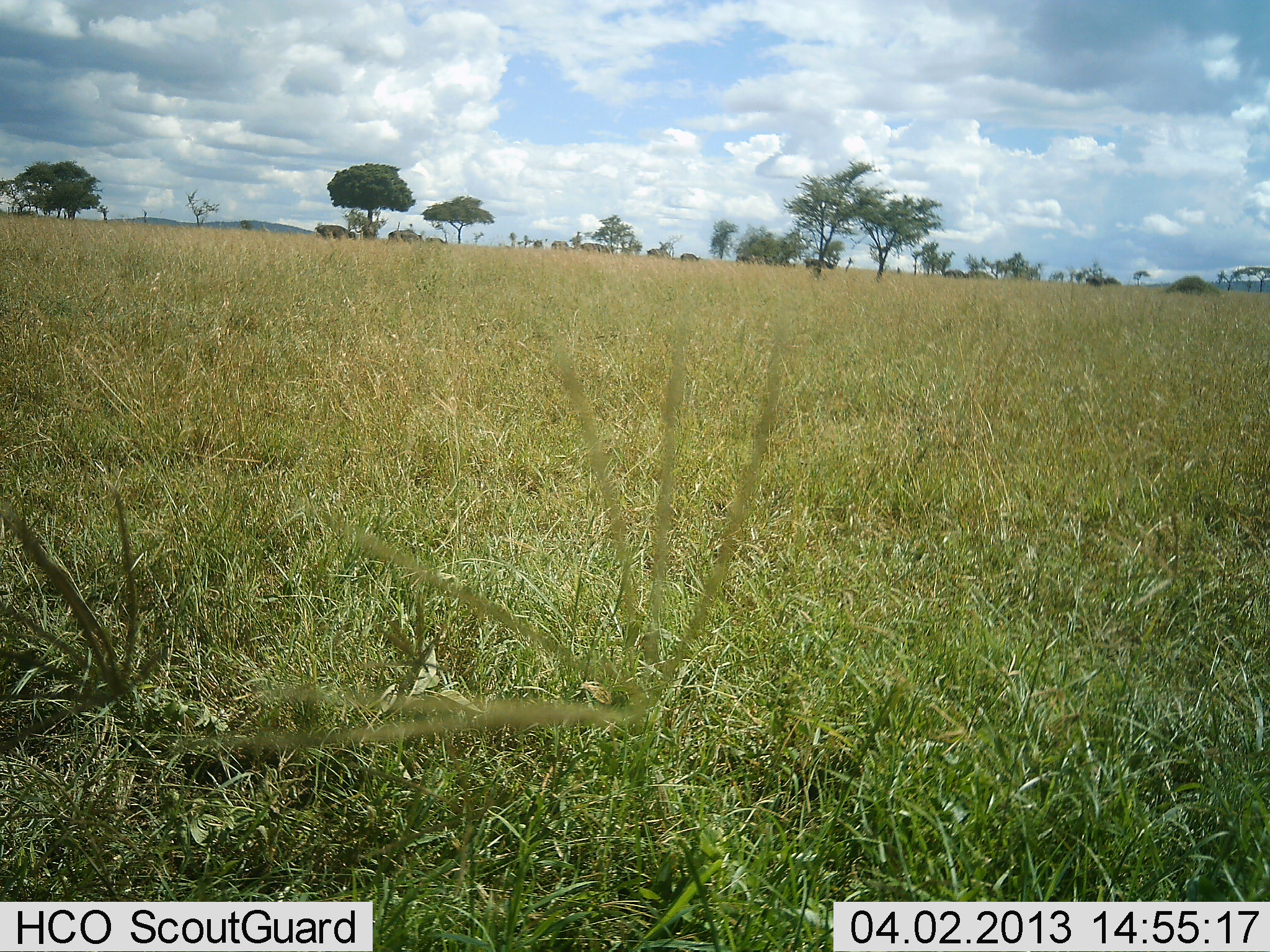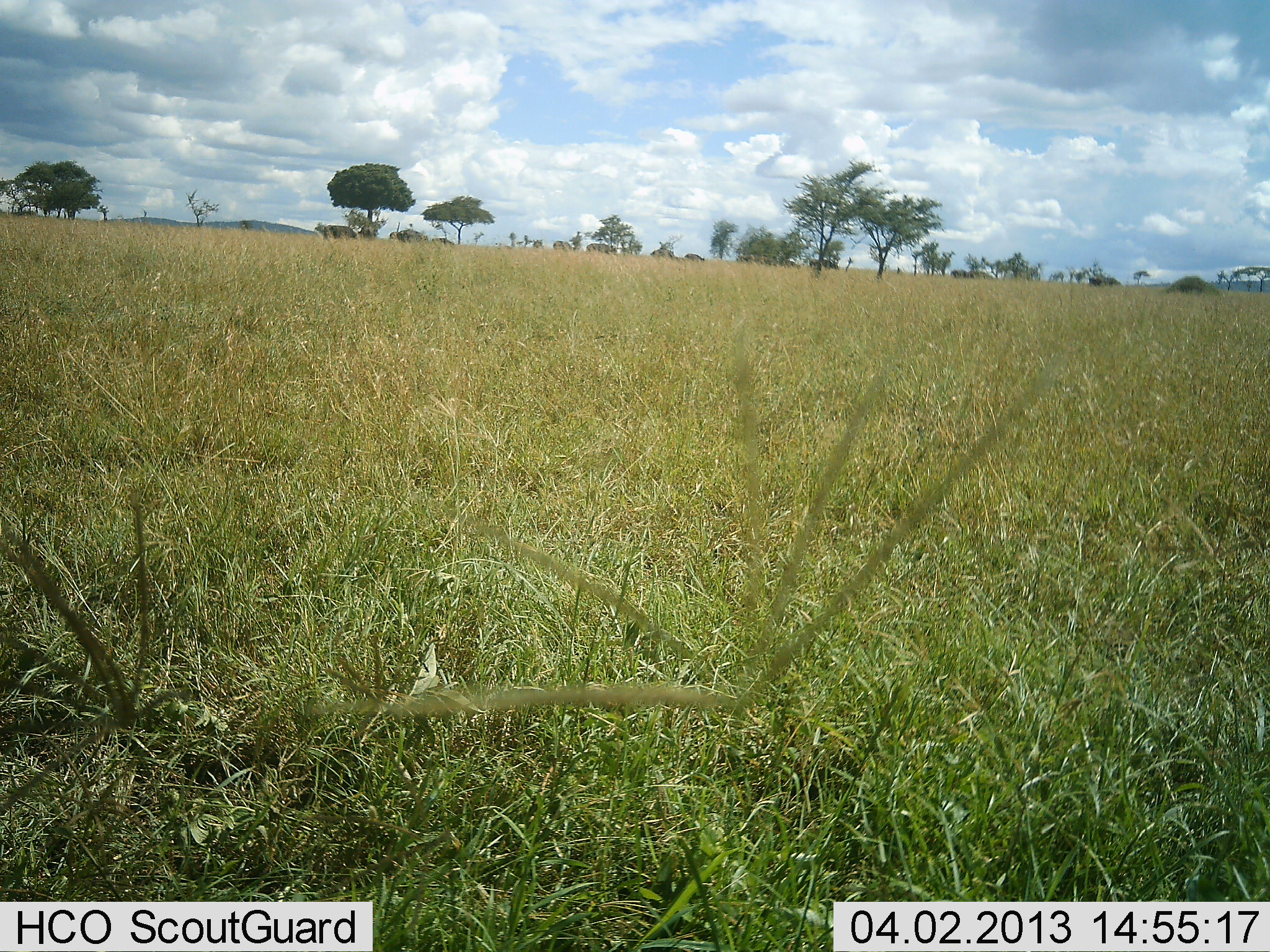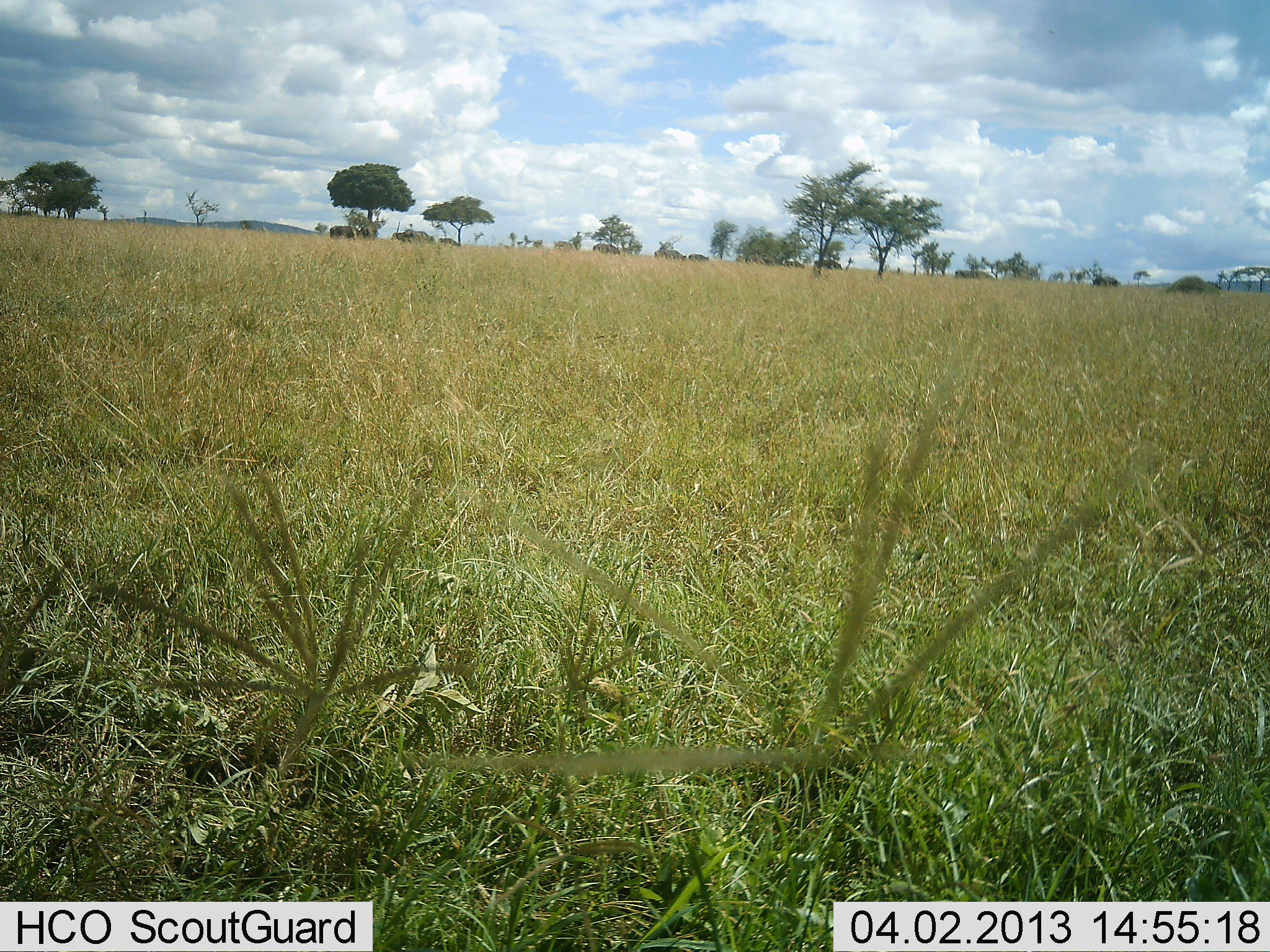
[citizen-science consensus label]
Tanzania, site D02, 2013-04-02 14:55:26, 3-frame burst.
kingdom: Animalia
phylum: Chordata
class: Mammalia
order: Artiodactyla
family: Bovidae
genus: Connochaetes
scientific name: Connochaetes taurinus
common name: blue wildebeest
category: wildebeest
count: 11-50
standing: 0%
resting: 0%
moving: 80%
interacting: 0%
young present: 0%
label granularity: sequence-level